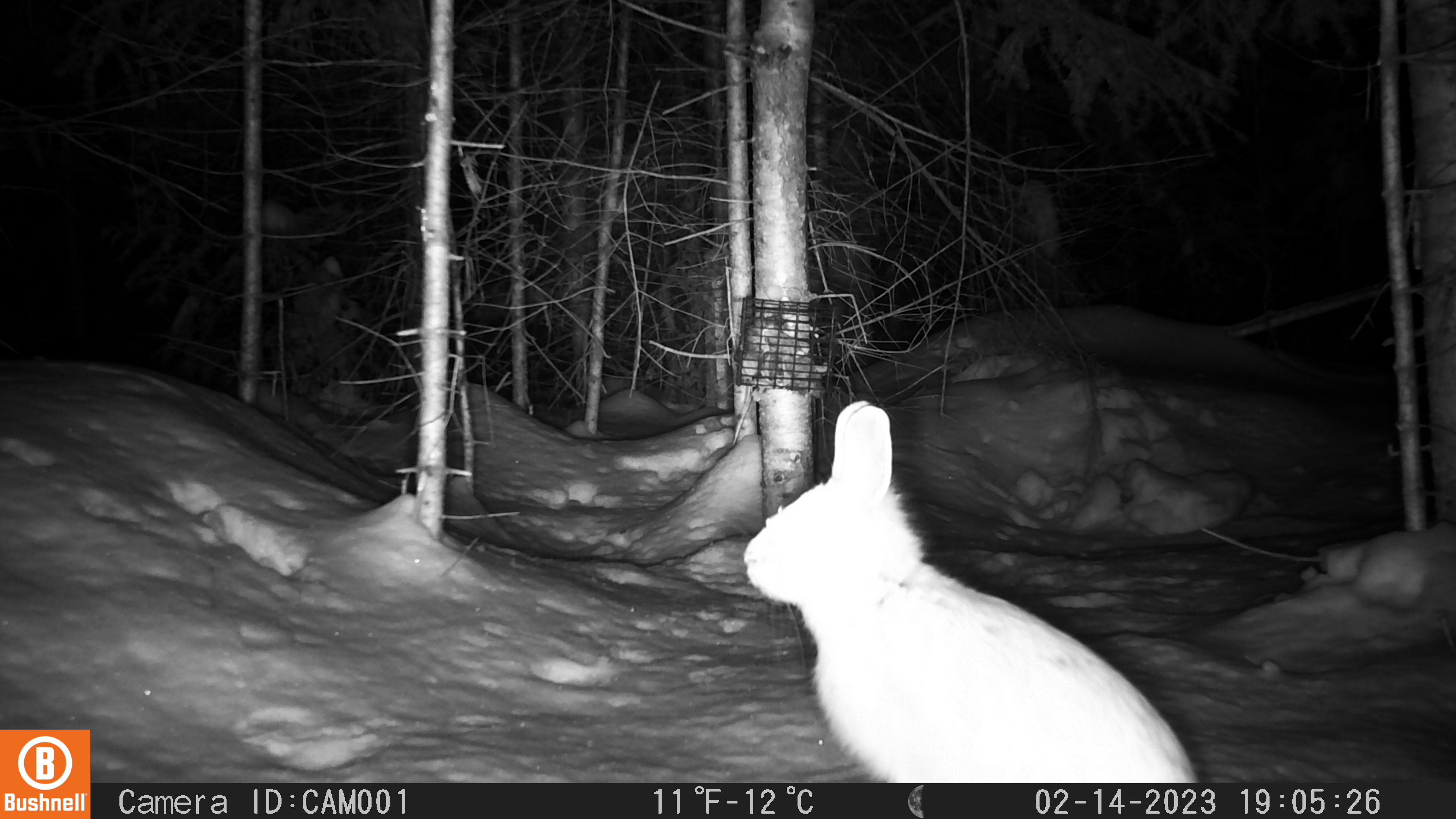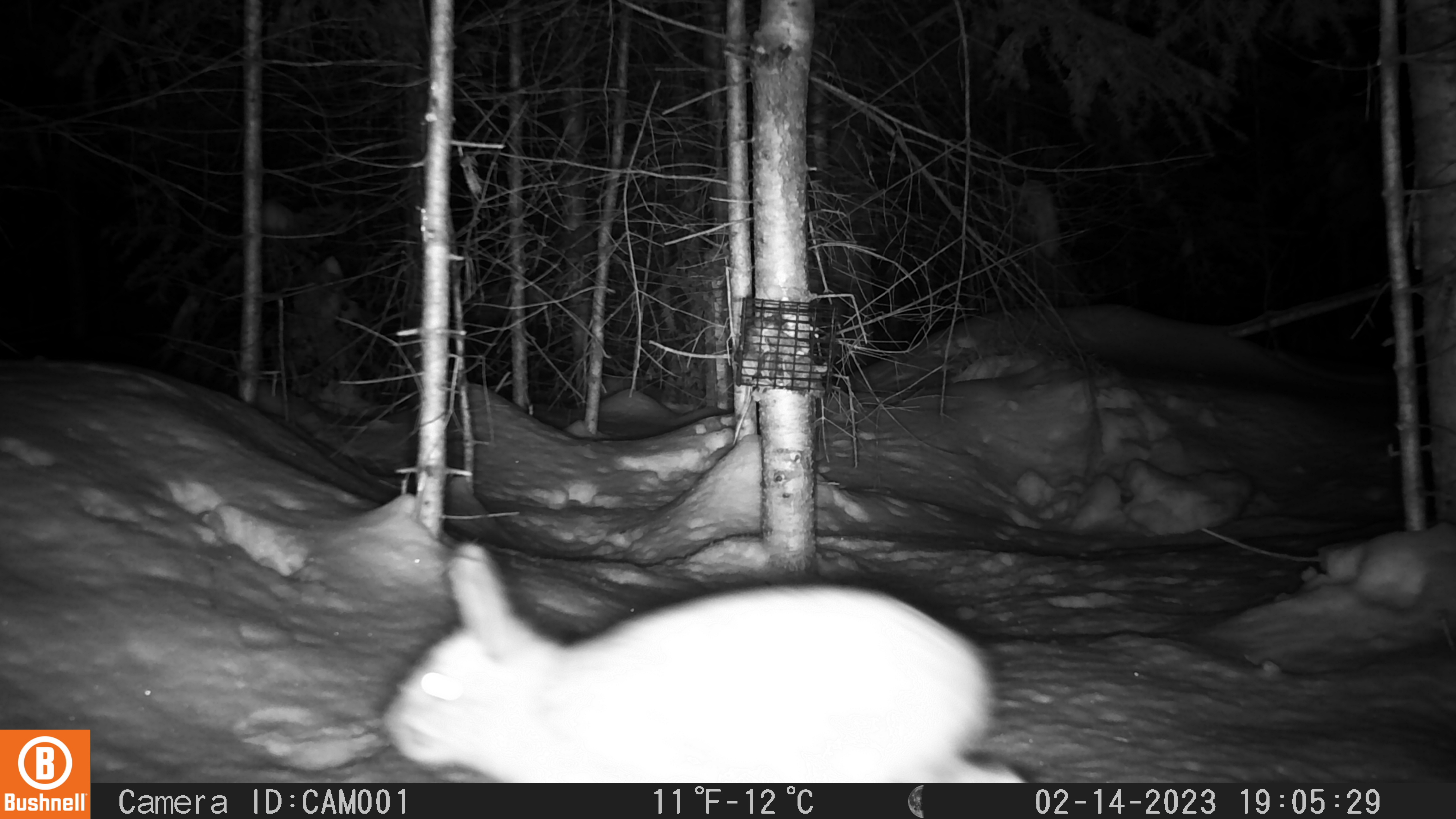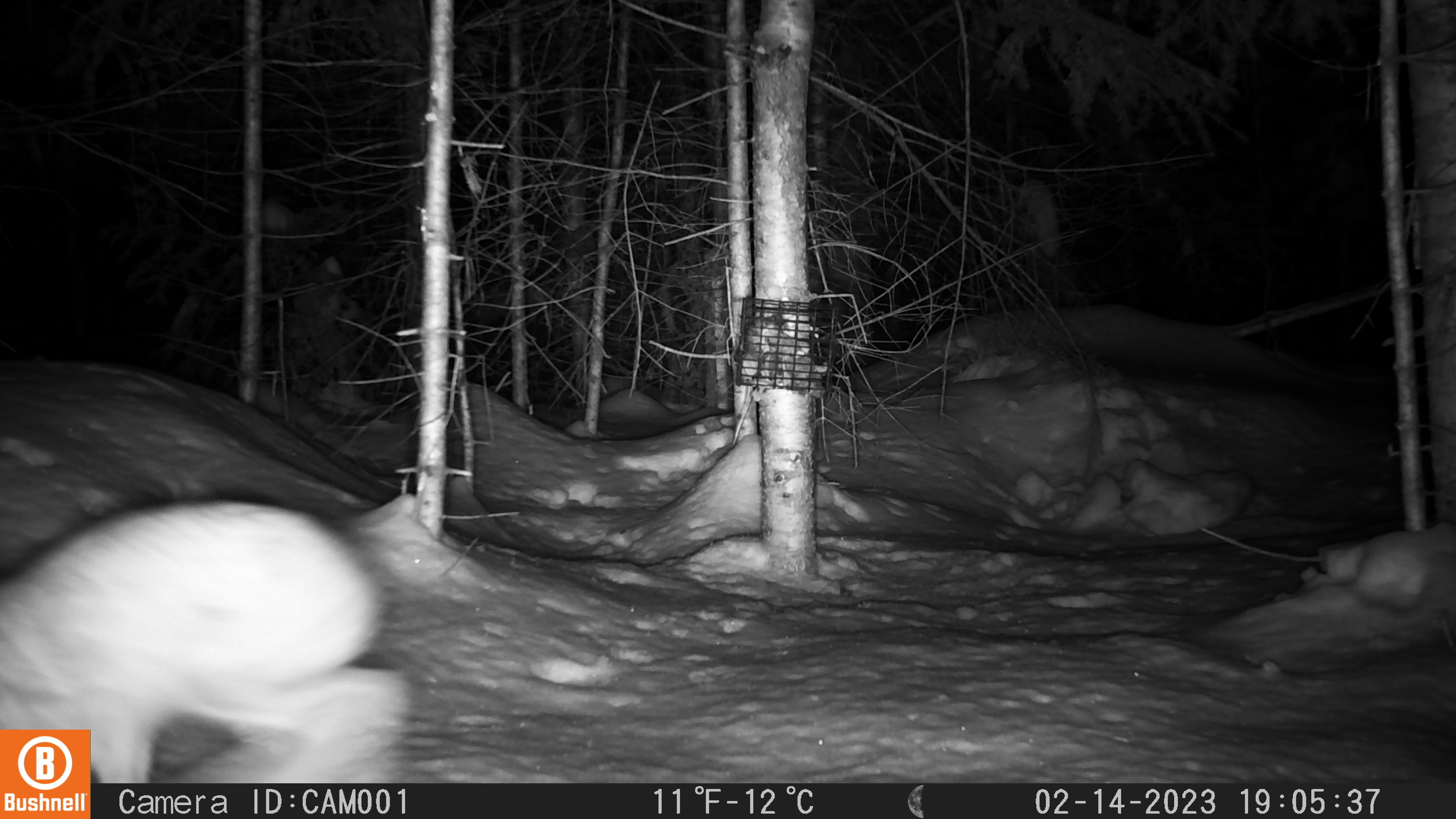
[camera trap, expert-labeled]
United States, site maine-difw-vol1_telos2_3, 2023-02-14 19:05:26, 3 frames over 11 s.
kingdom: Animalia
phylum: Chordata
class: Mammalia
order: Lagomorpha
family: Leporidae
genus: Lepus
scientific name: Lepus americanus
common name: snowshoe hare